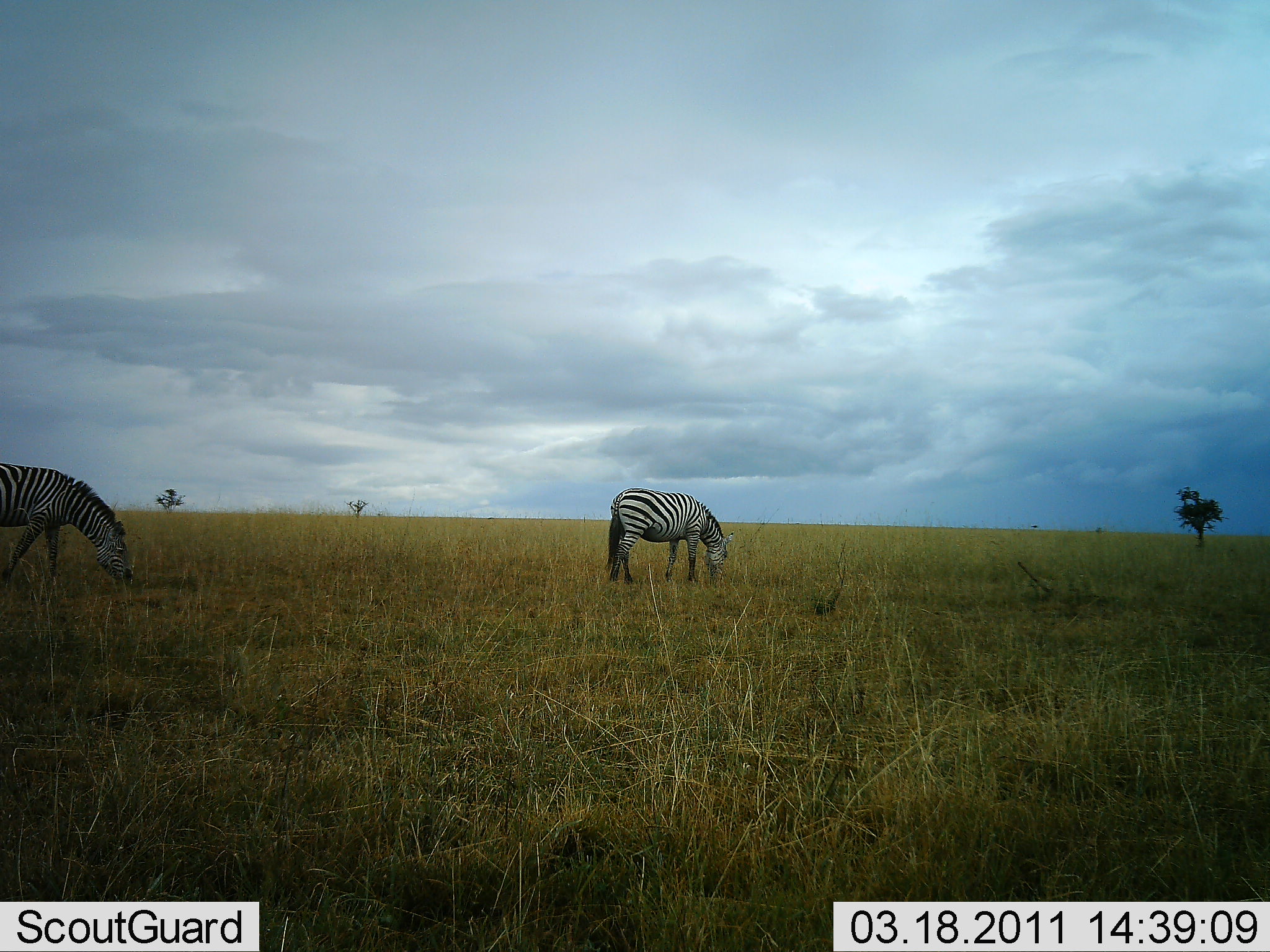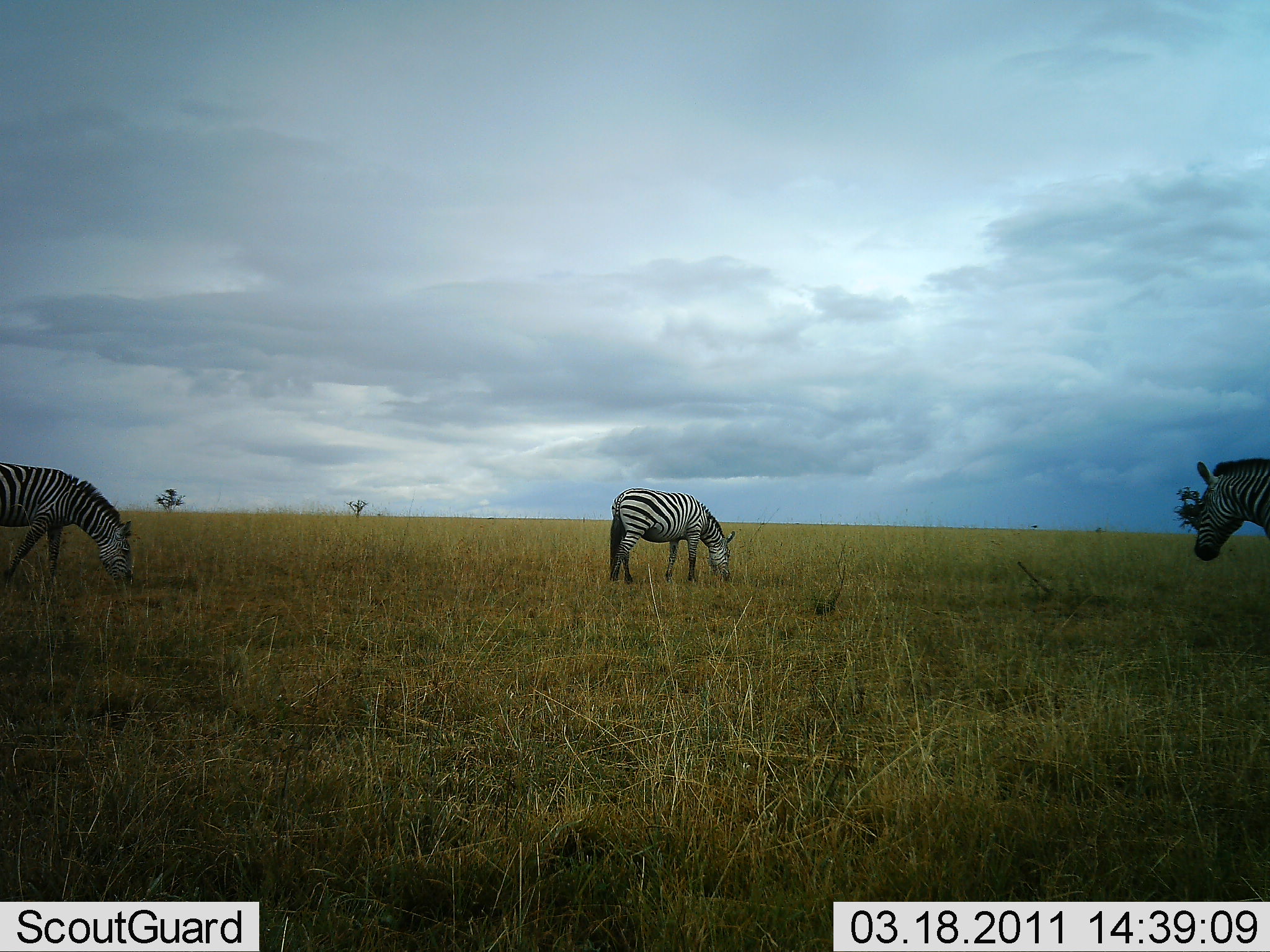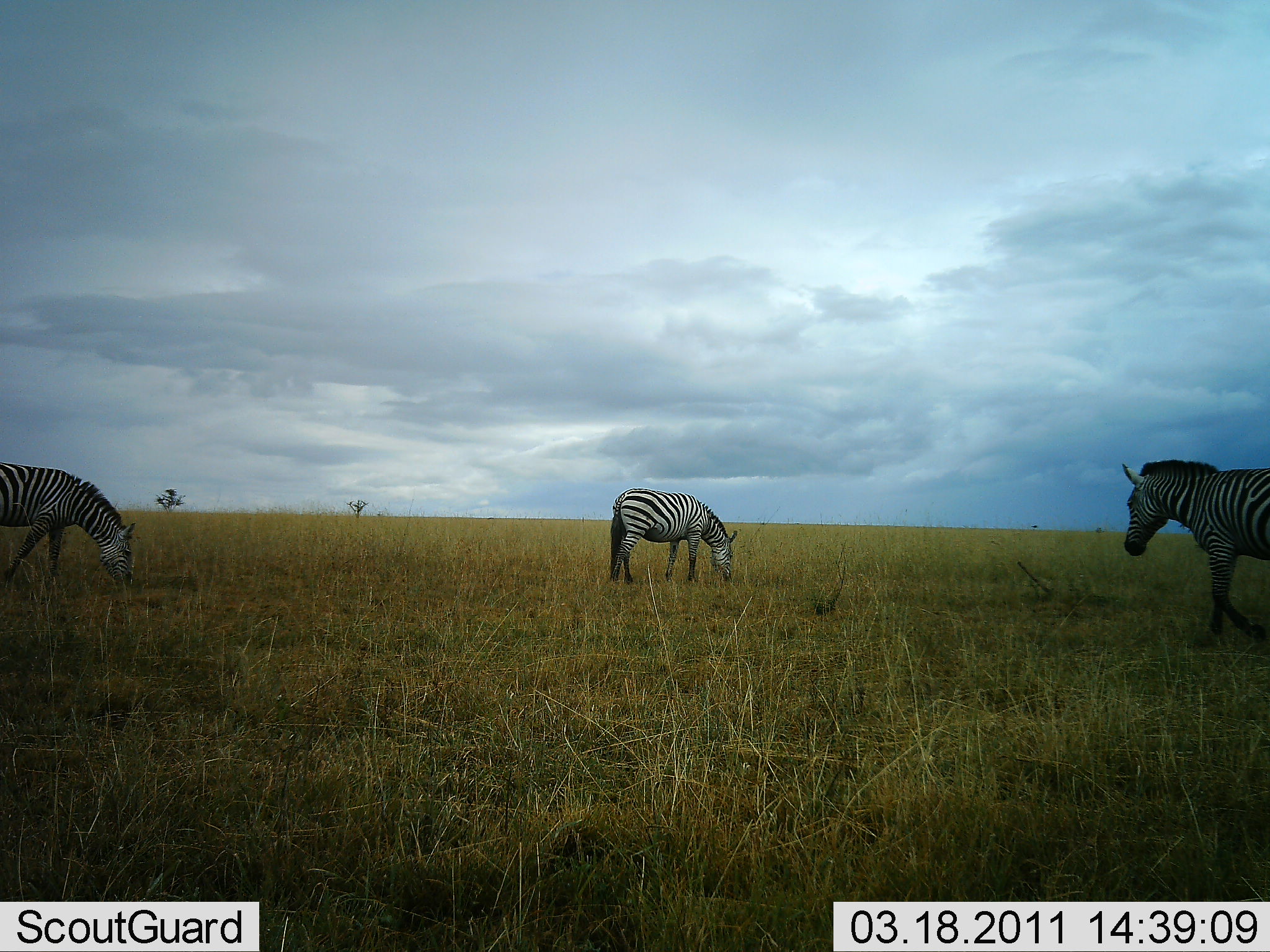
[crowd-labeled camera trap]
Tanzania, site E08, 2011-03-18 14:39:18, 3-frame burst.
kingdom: Animalia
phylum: Chordata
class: Mammalia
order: Perissodactyla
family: Equidae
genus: Equus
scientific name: Equus quagga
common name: plains zebra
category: zebra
Zebra (plains zebra) (Equus quagga), count 3. Behavior (volunteer vote fractions): standing 20%, resting 0%, moving 50%, interacting 0%. Young present (vote fraction): 0%. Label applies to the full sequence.